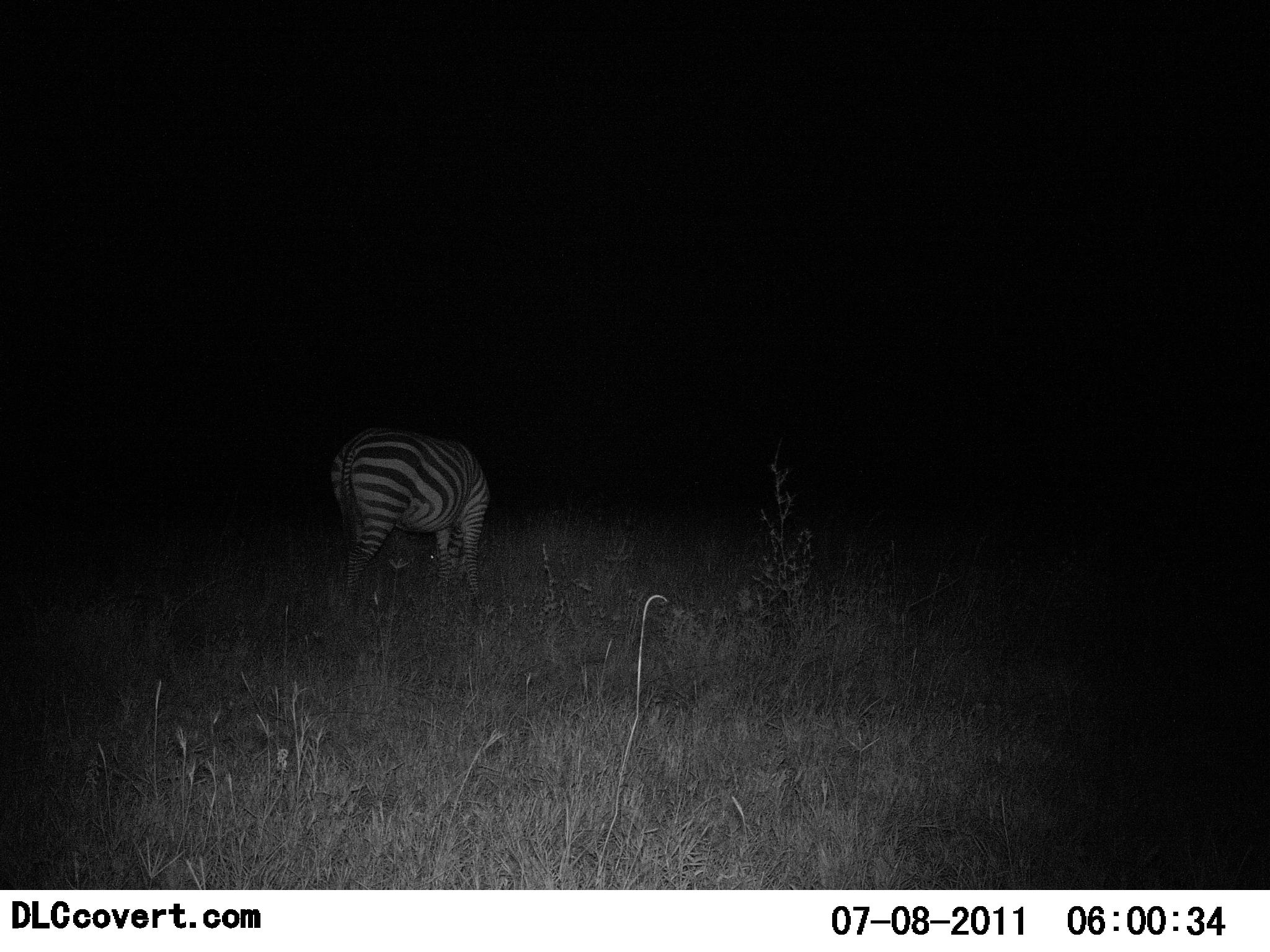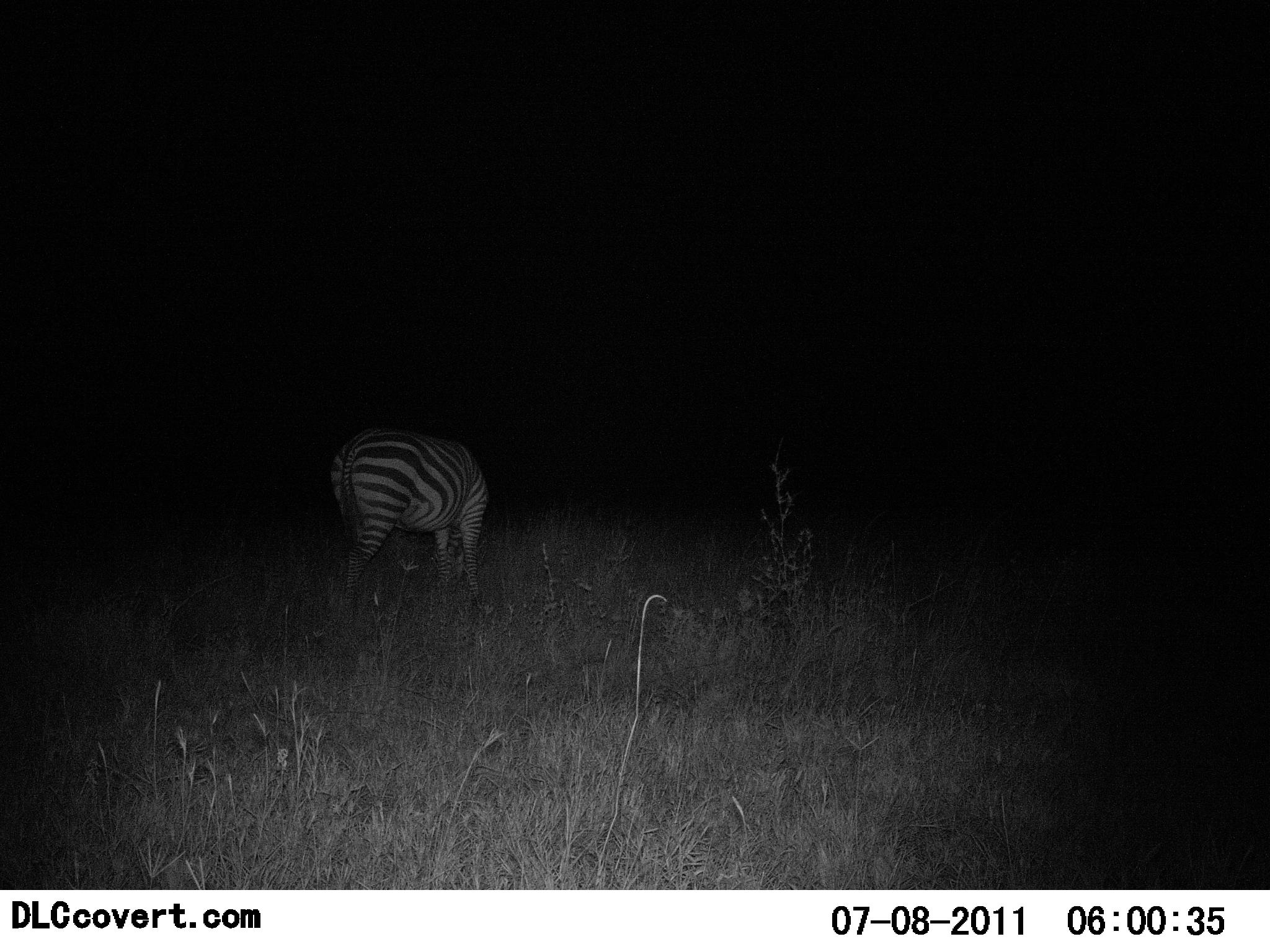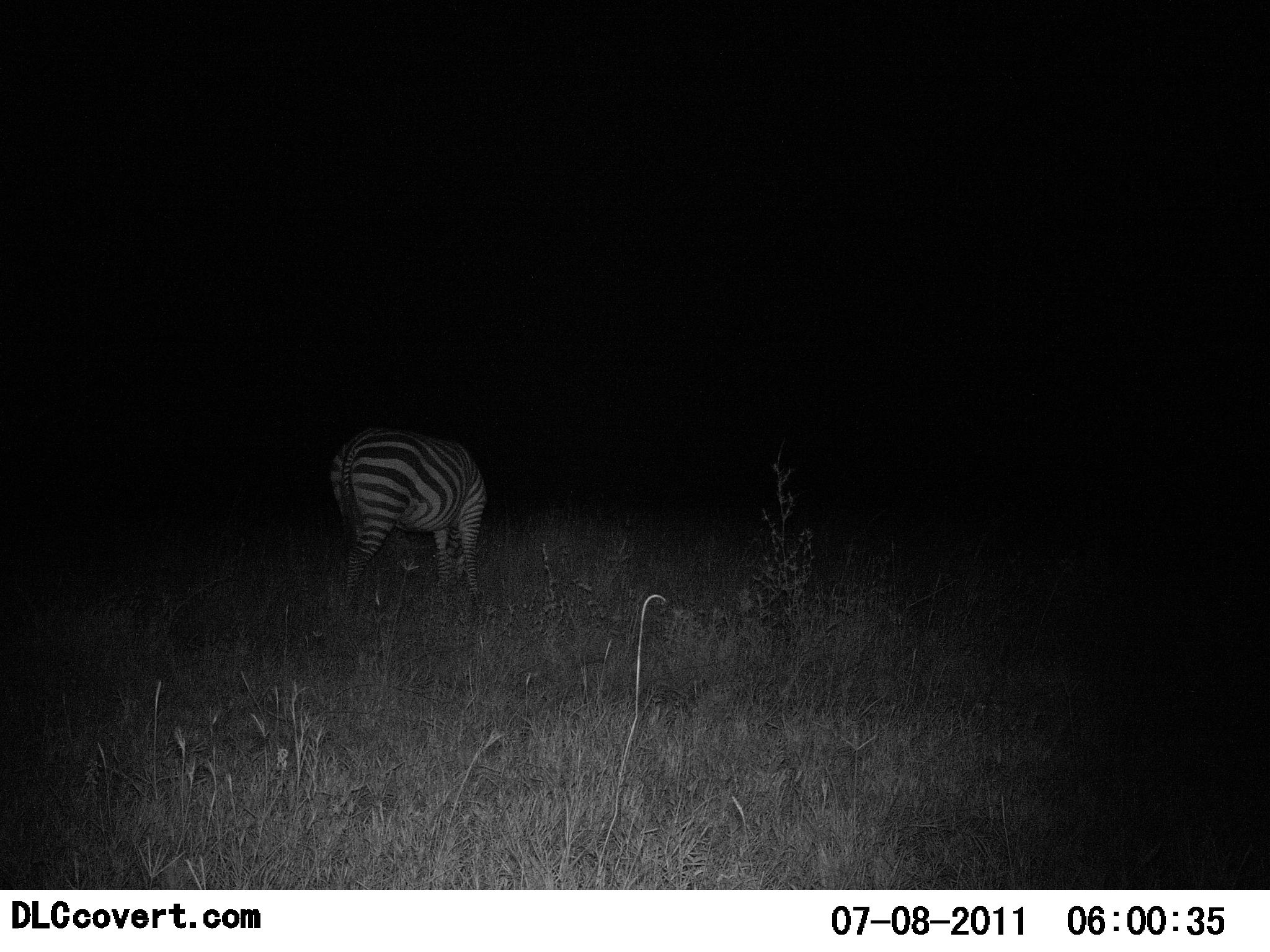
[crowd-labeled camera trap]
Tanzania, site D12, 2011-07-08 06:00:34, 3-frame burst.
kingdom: Animalia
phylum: Chordata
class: Mammalia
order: Perissodactyla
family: Equidae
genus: Equus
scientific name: Equus quagga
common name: plains zebra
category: zebra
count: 1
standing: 27%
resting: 0%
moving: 0%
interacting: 0%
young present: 0%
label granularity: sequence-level